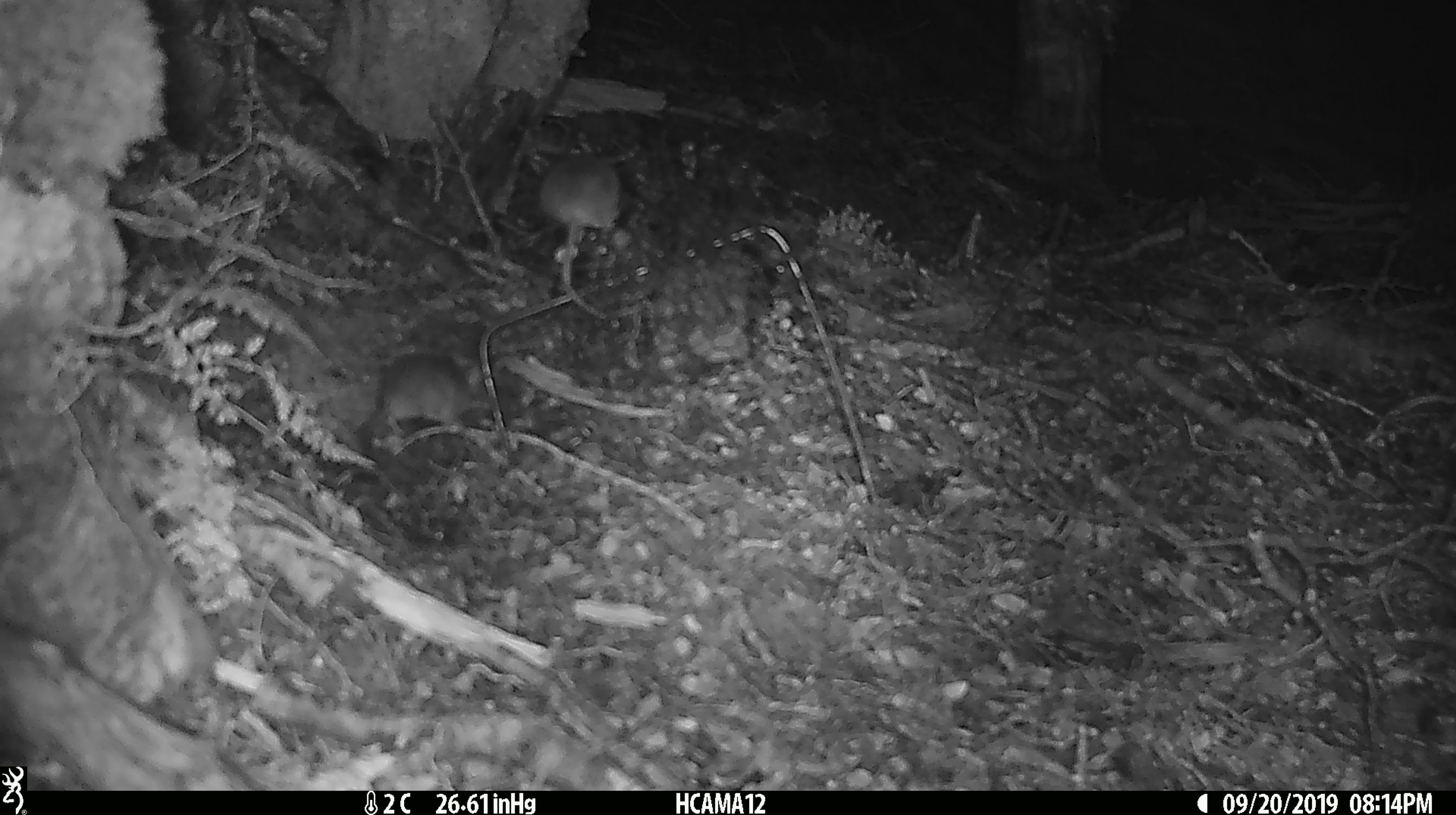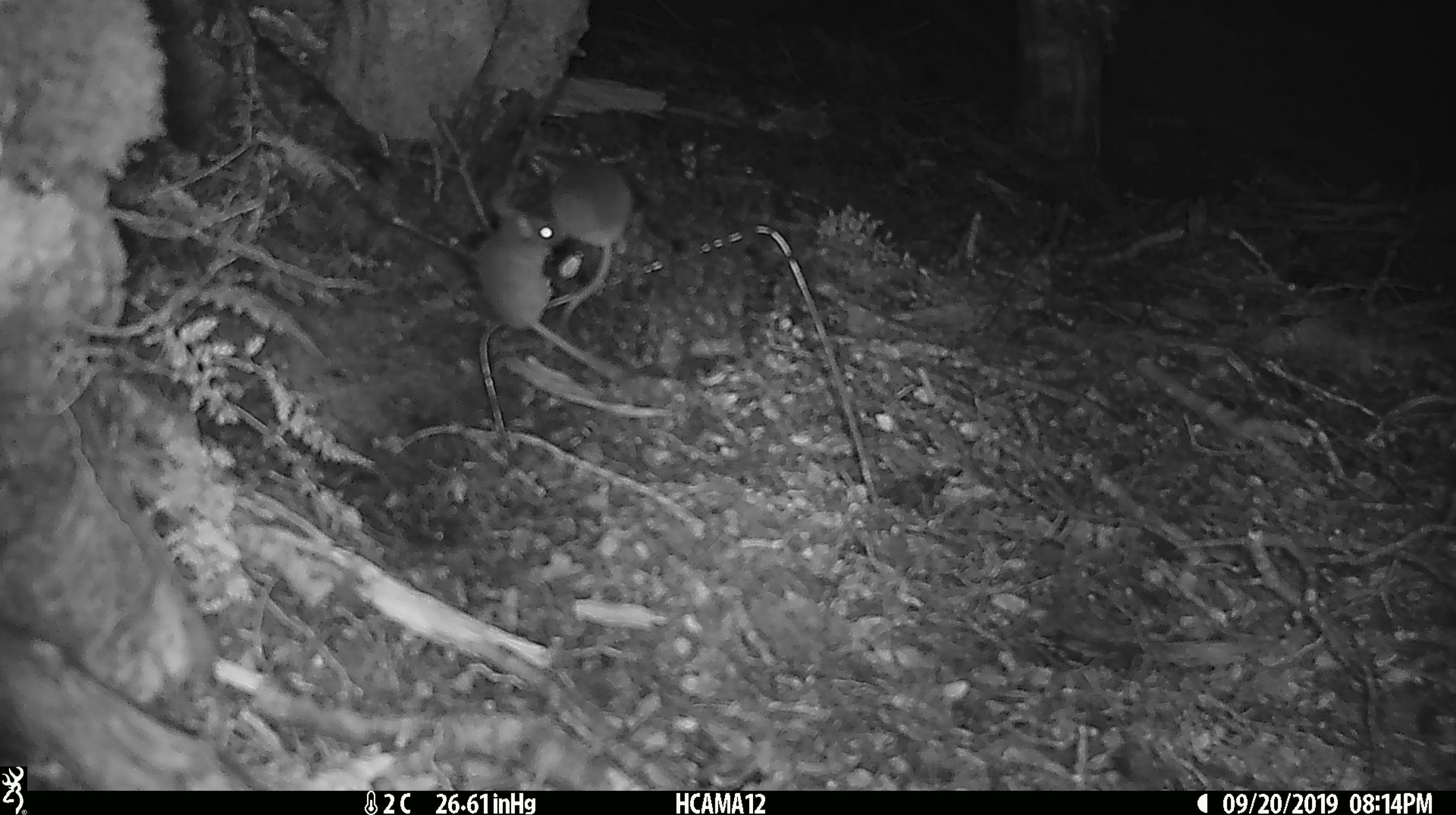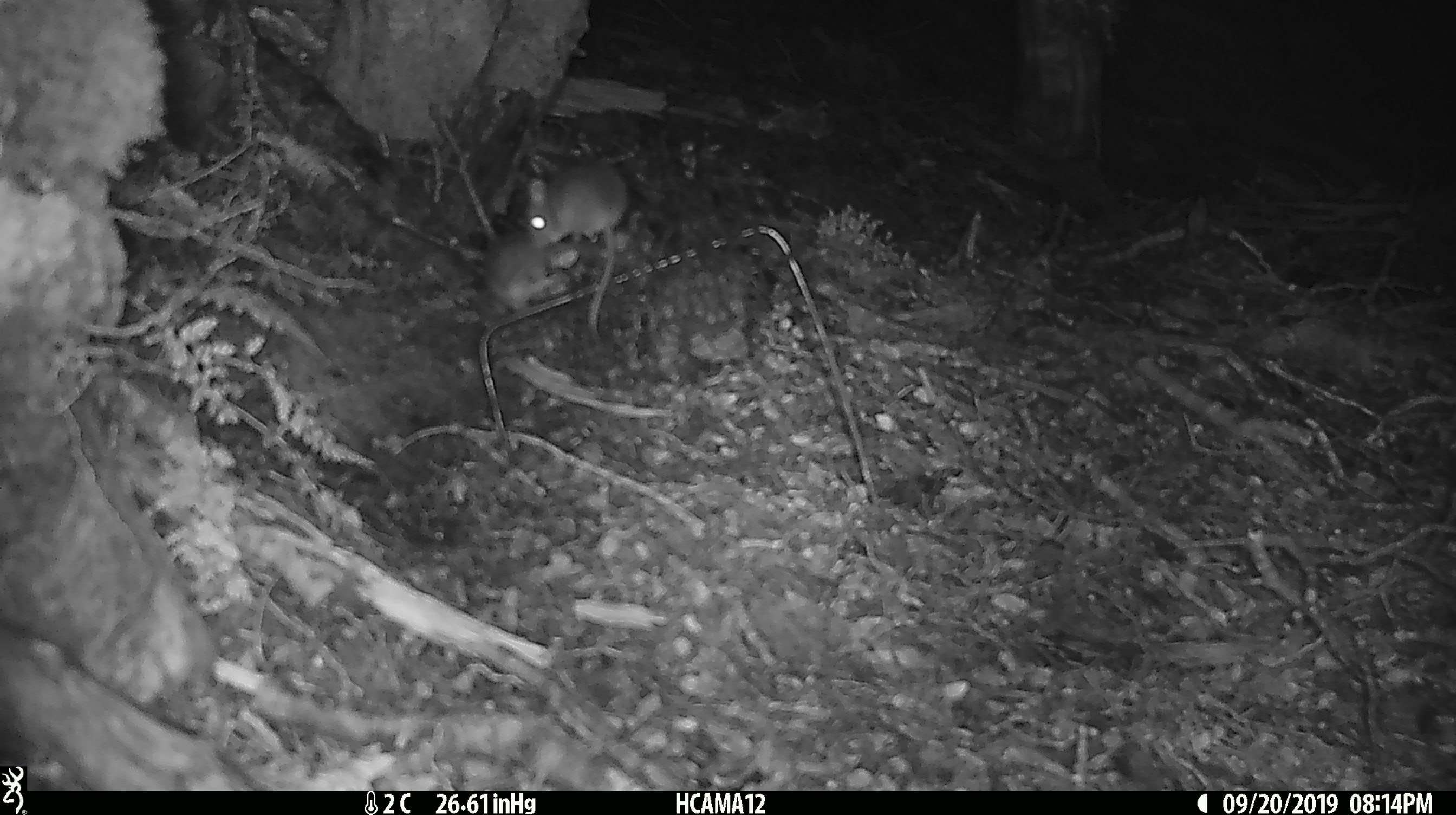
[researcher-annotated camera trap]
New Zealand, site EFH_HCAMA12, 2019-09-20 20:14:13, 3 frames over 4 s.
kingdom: Animalia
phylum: Chordata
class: Mammalia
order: Rodentia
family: Muridae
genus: Mus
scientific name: Mus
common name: mouse